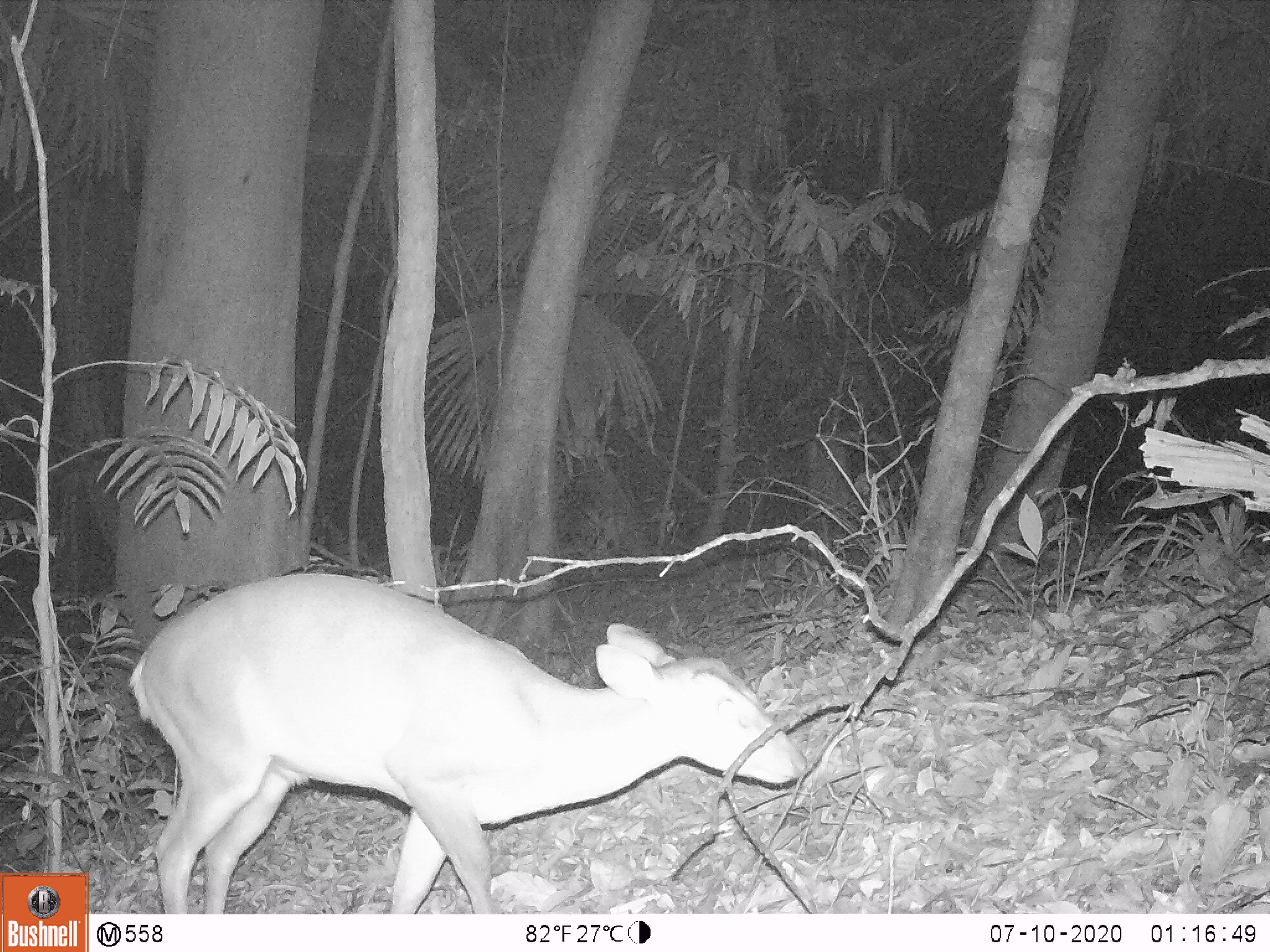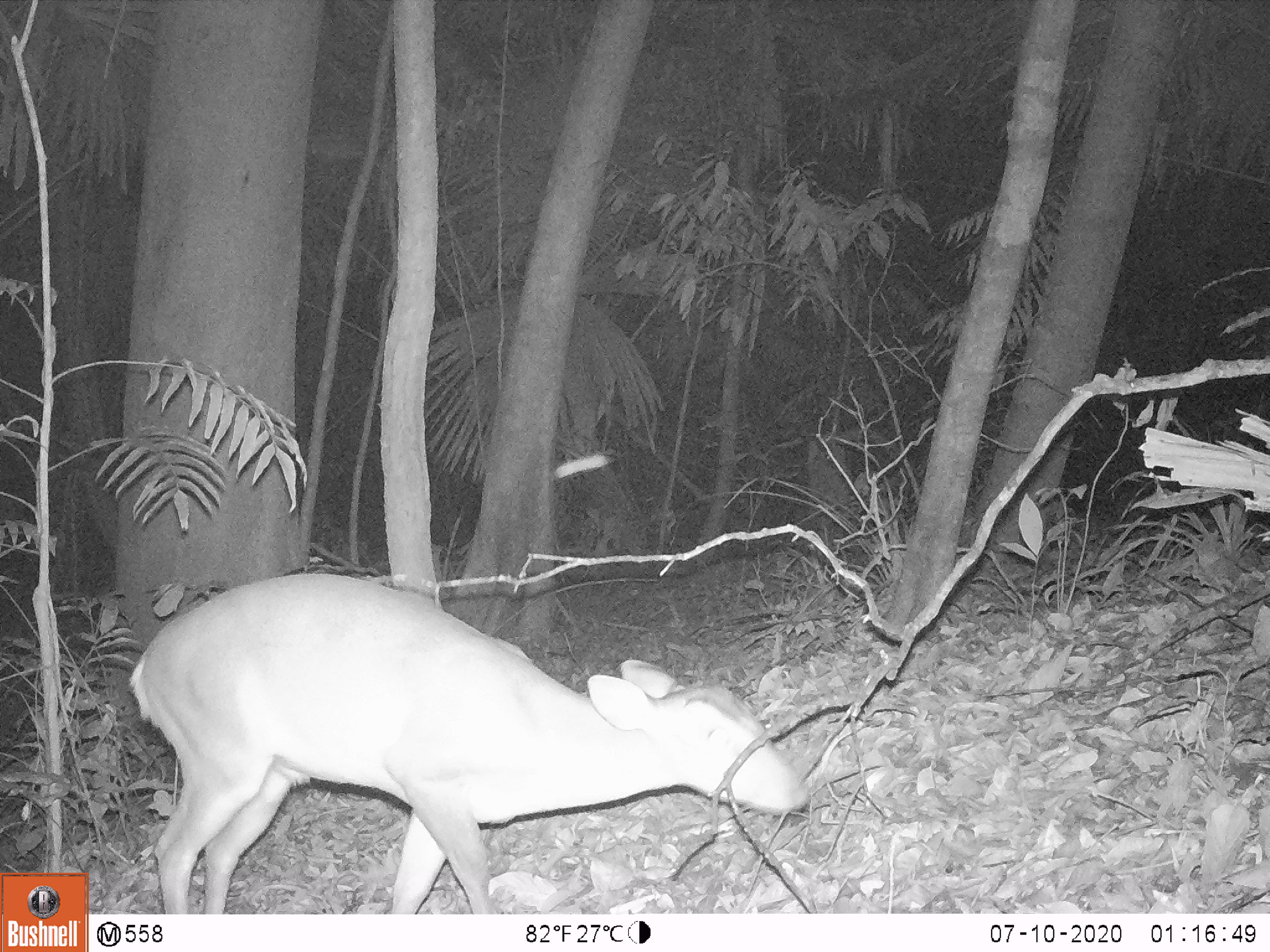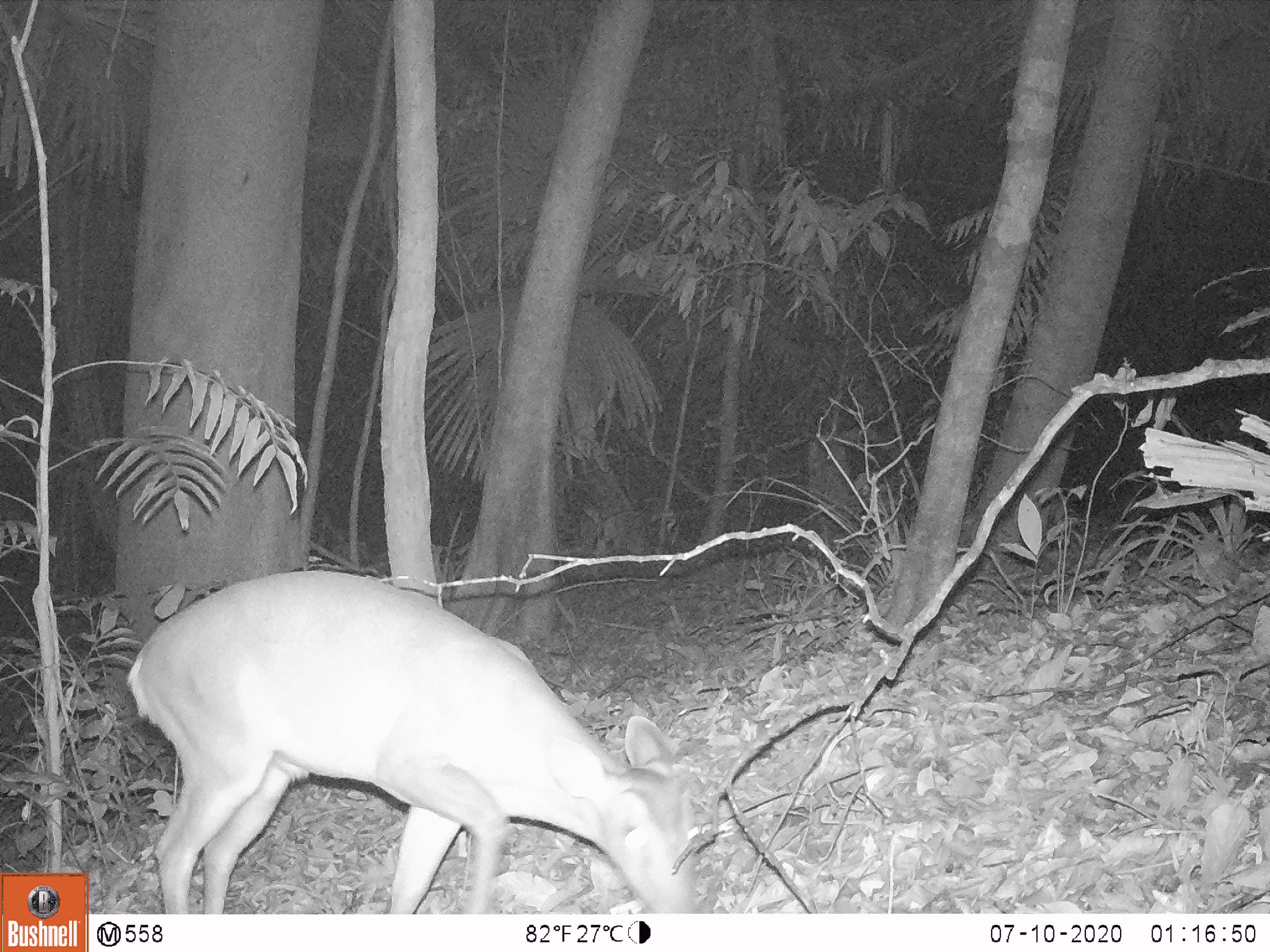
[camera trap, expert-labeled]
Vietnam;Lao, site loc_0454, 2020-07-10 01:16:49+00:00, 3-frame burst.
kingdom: Animalia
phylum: Chordata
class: Mammalia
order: Artiodactyla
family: Cervidae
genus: Muntiacus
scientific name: Muntiacus vuquangensis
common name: large-antlered muntjac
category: large antlered muntjac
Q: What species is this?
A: Large antlered muntjac (large-antlered muntjac) (Muntiacus vuquangensis).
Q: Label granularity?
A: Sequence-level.